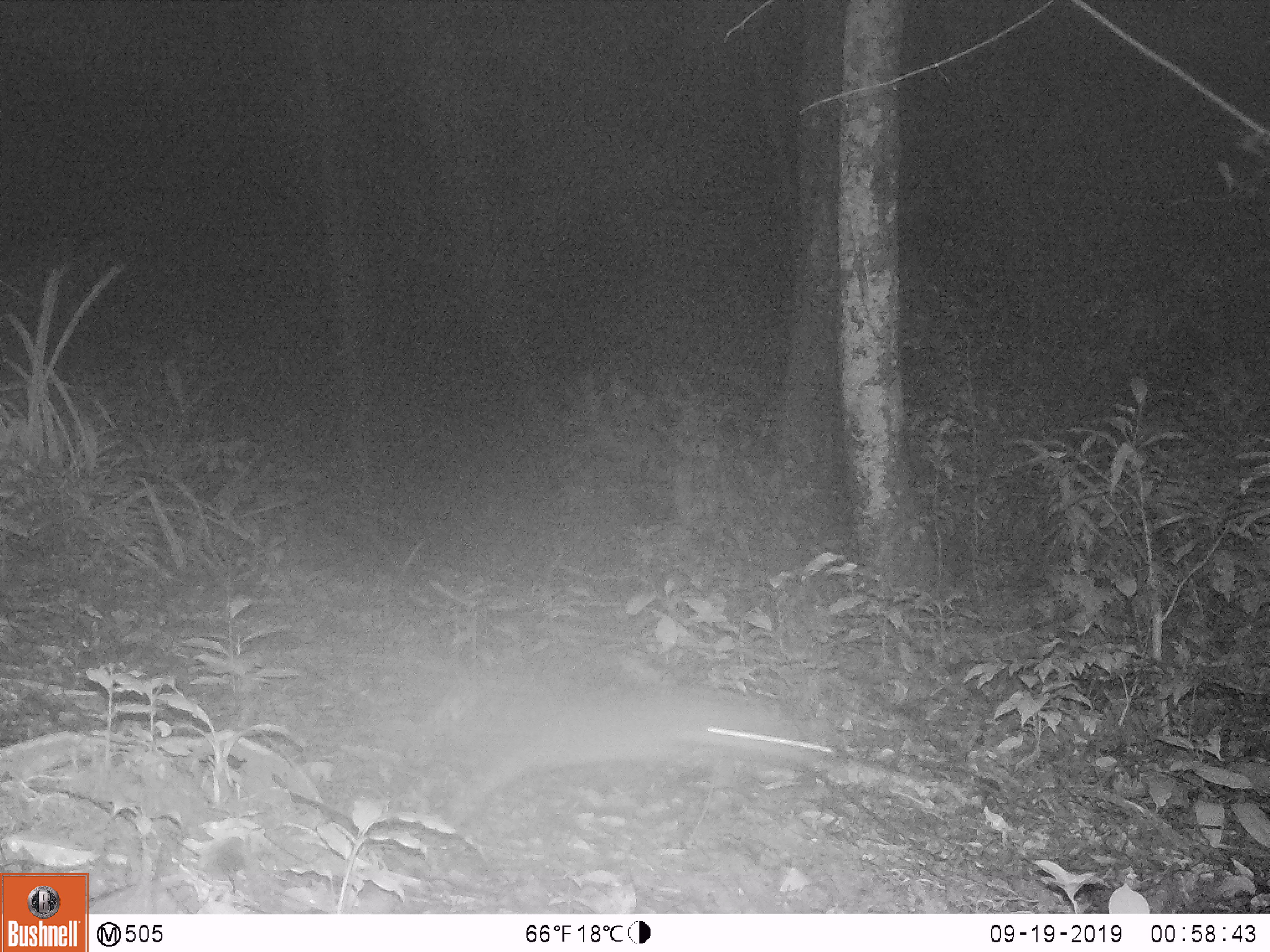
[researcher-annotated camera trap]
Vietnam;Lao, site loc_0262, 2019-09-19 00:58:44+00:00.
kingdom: Animalia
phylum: Chordata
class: Mammalia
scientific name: Mammalia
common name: mammal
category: unidentified small mammal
Unidentified small mammal (mammal) (Mammalia). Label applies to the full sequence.